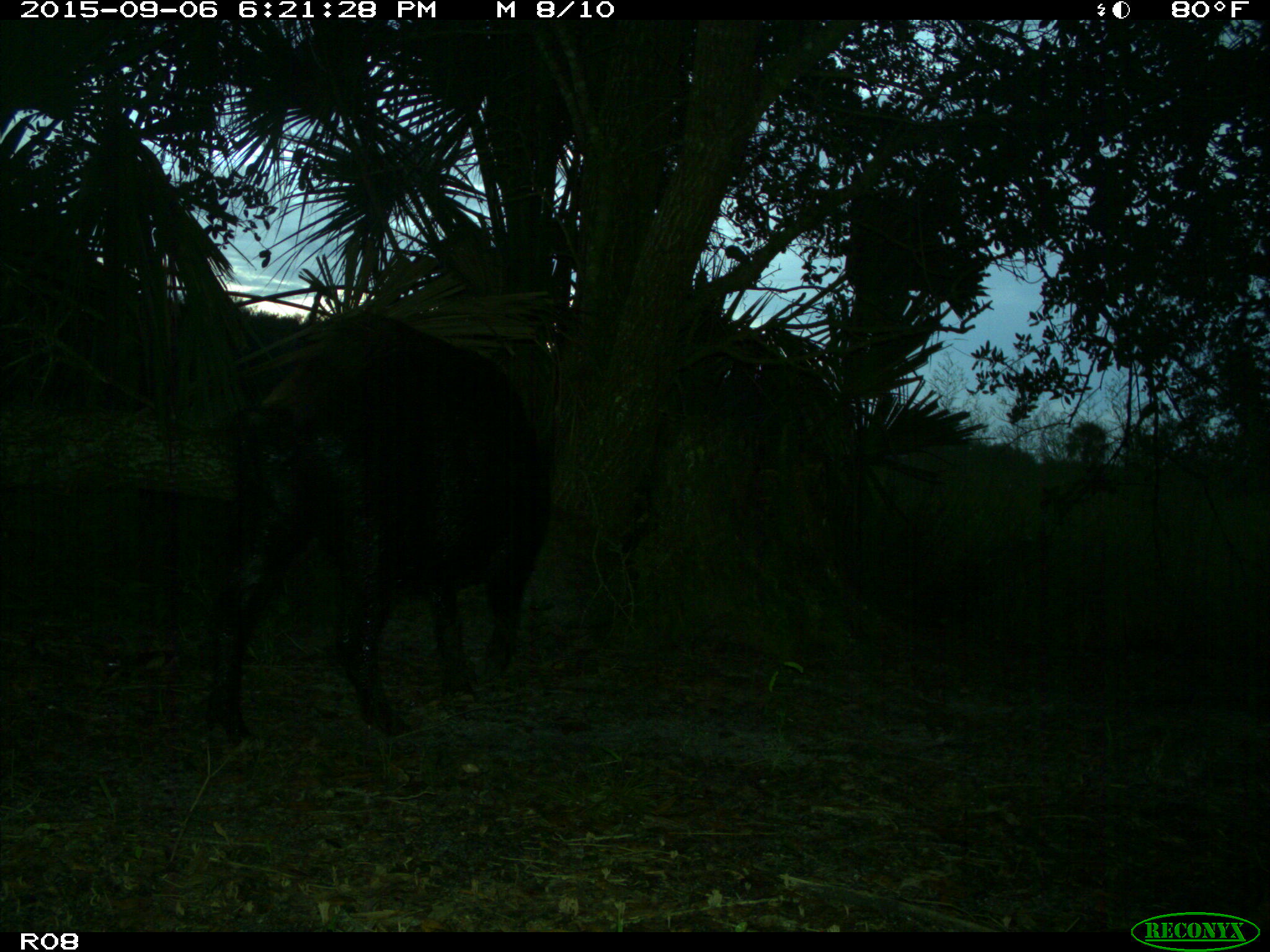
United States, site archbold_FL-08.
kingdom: Animalia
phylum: Chordata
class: Mammalia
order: Artiodactyla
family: Suidae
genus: Sus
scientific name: Sus scrofa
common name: wild boar